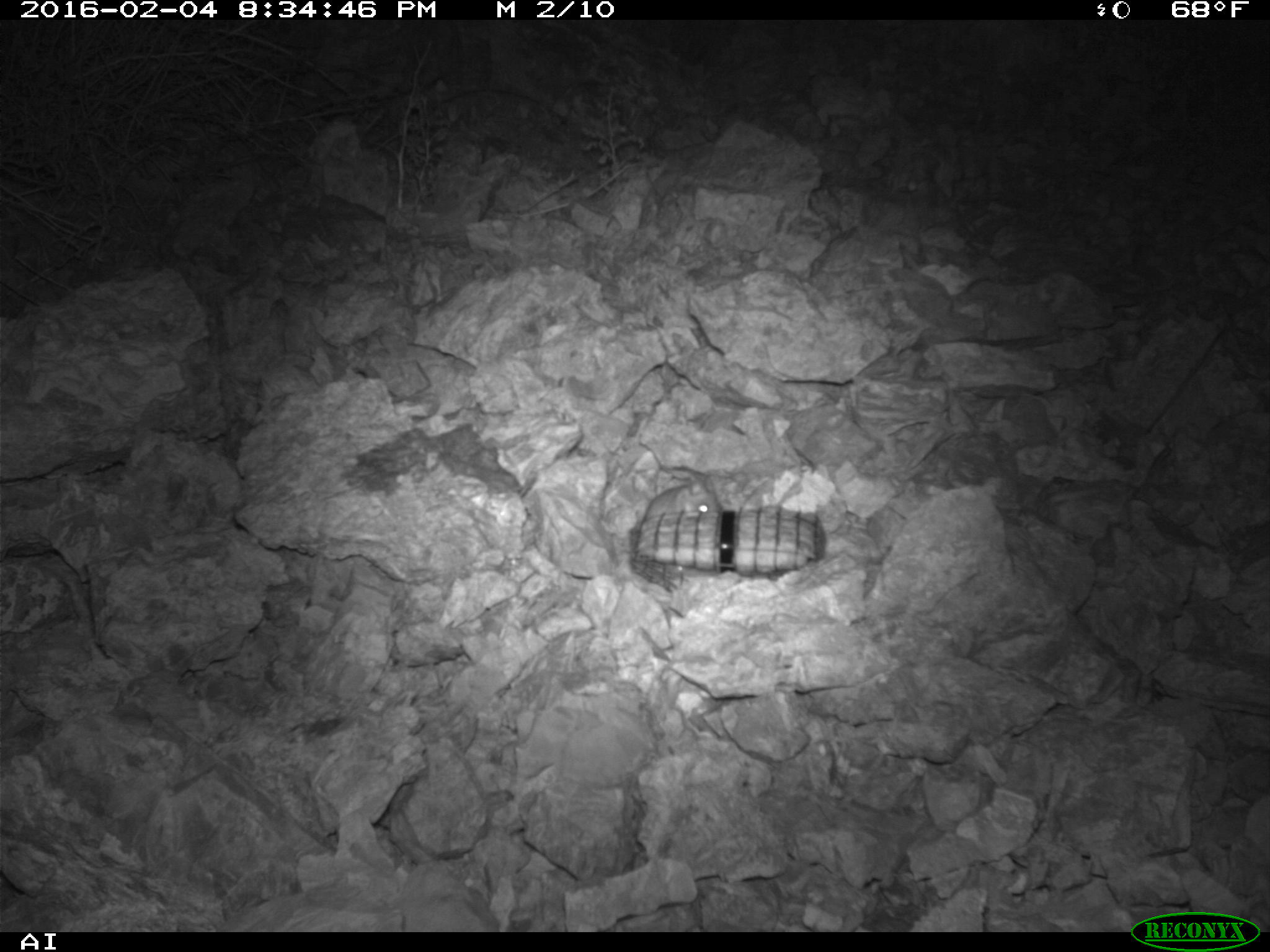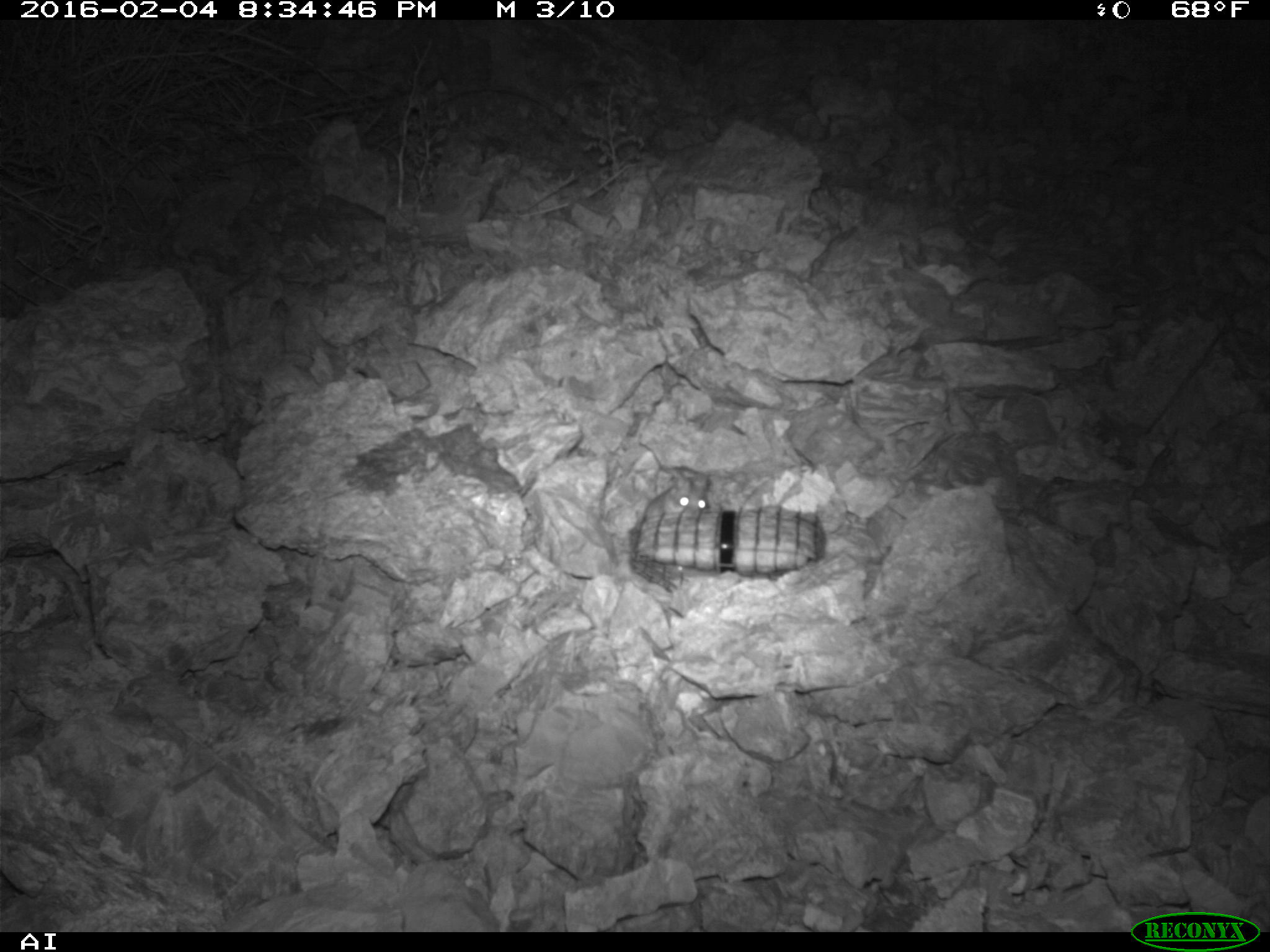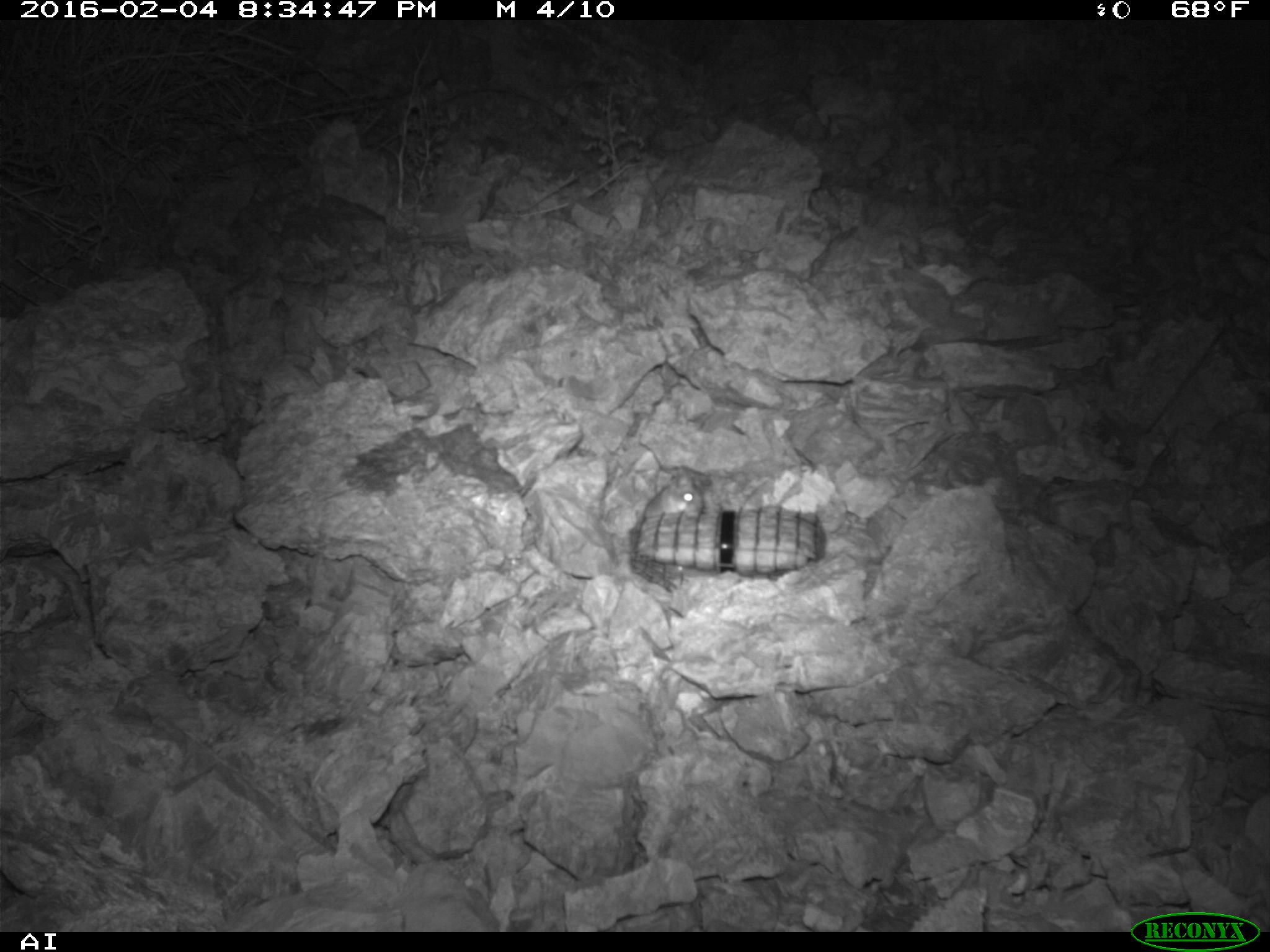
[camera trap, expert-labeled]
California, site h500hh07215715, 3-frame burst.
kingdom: Animalia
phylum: Chordata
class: Mammalia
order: Rodentia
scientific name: Rodentia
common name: rodent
Rodent (Rodentia).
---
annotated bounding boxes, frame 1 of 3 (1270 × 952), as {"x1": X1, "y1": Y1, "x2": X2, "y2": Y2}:
rodent: {"x1": 636, "y1": 476, "x2": 715, "y2": 514}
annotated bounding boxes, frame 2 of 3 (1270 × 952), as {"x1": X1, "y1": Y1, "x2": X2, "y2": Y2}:
rodent: {"x1": 644, "y1": 473, "x2": 709, "y2": 519}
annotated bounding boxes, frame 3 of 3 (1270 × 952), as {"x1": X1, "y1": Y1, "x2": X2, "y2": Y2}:
rodent: {"x1": 642, "y1": 472, "x2": 703, "y2": 518}